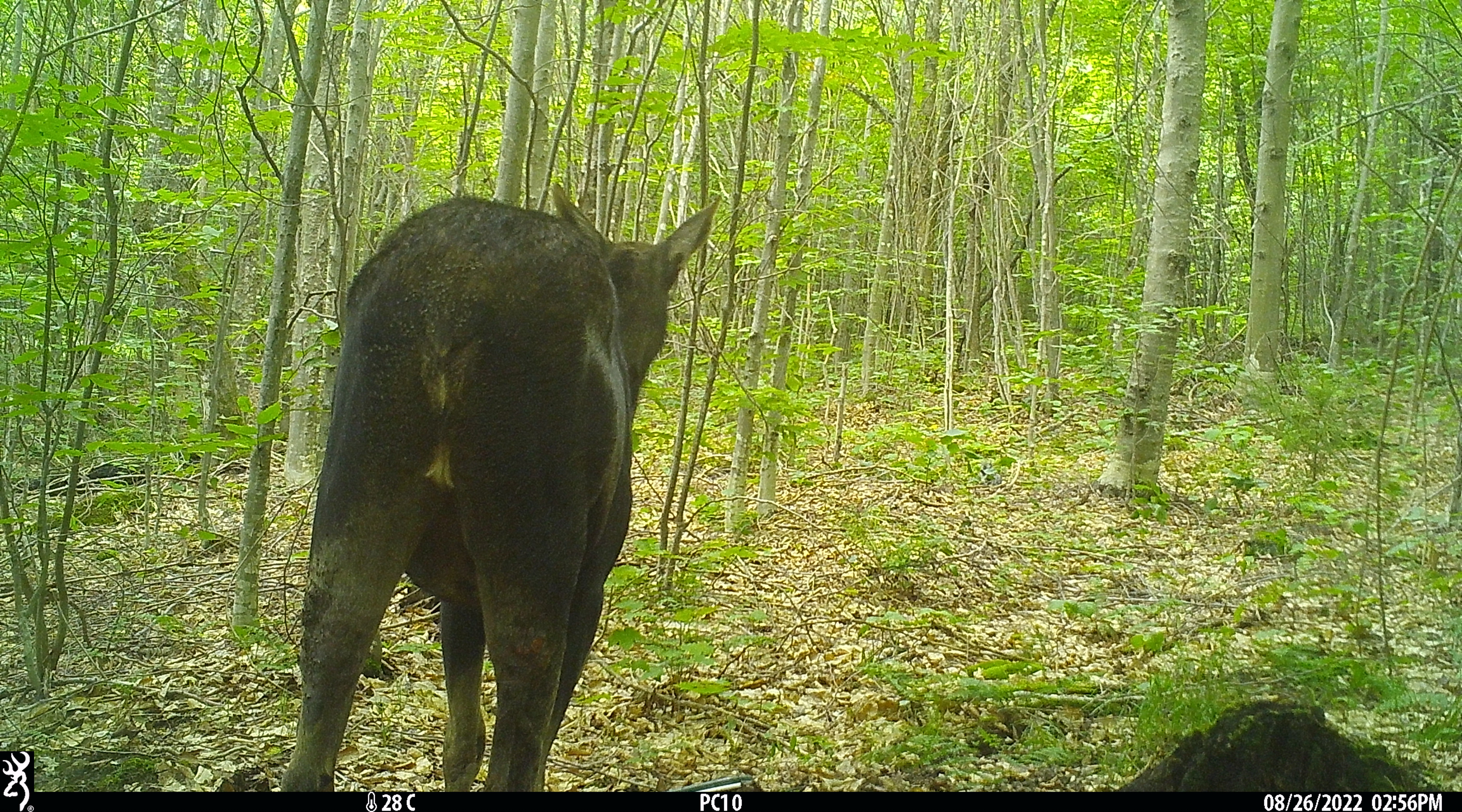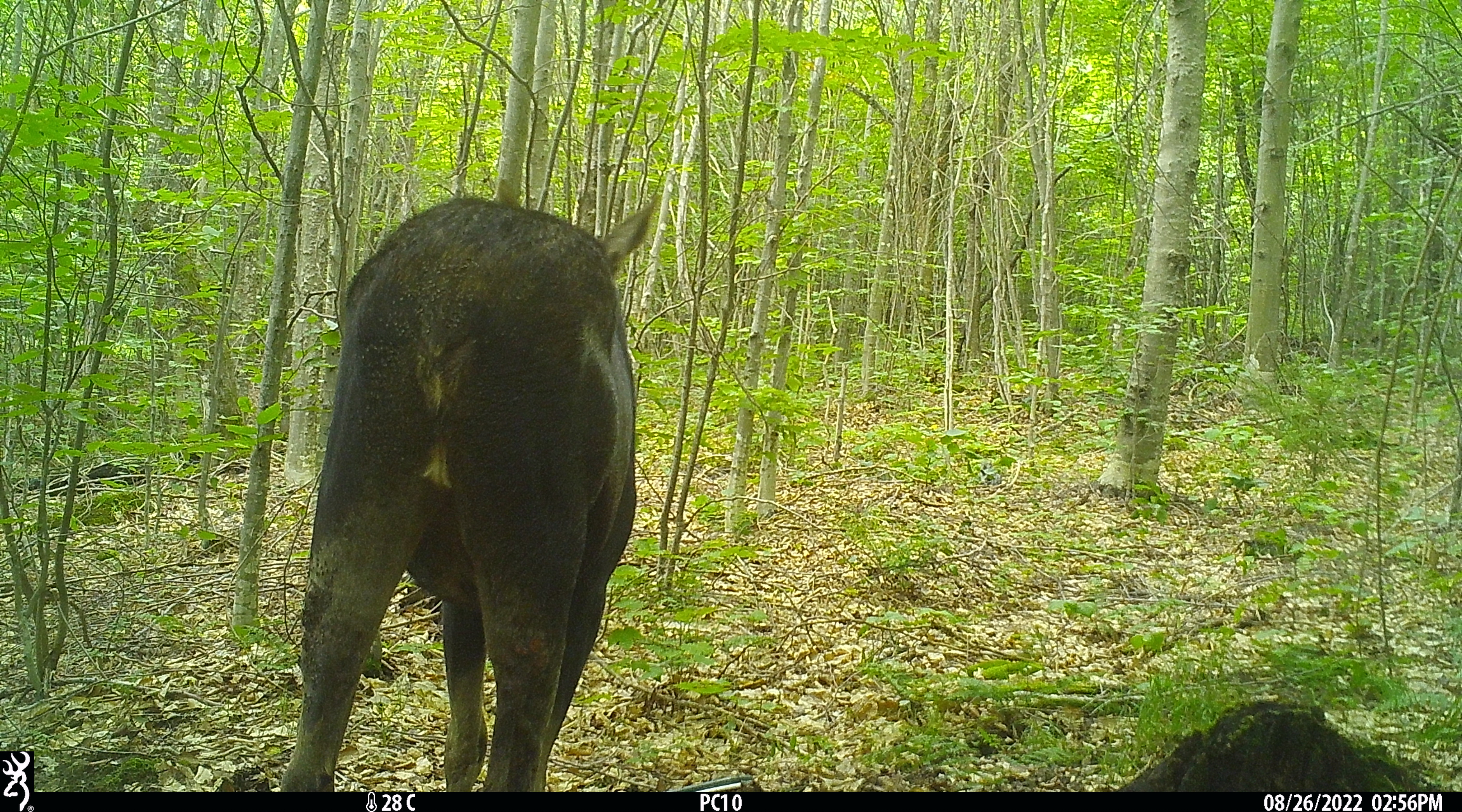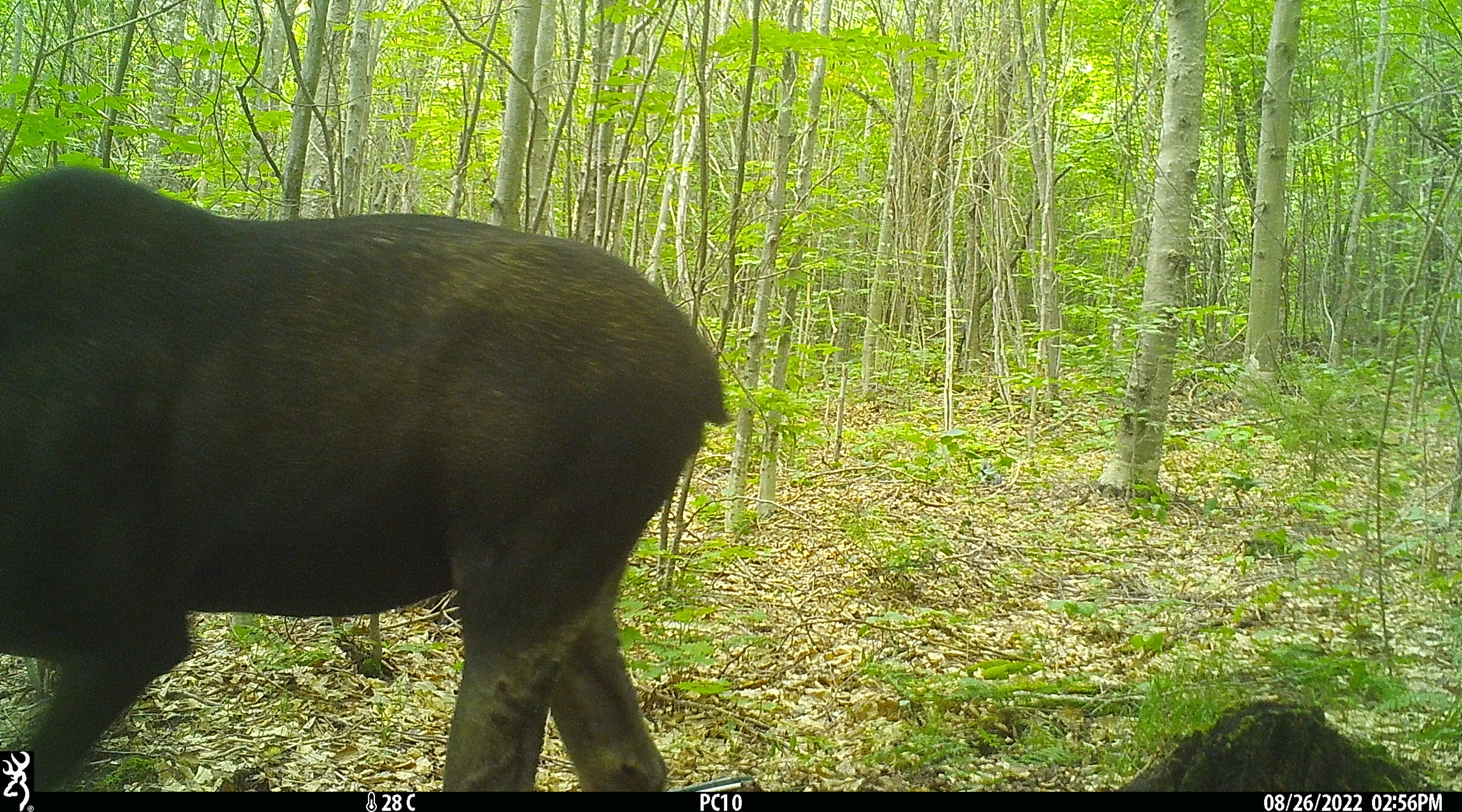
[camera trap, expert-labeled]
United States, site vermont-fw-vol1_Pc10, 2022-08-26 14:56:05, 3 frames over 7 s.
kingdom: Animalia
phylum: Chordata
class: Mammalia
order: Artiodactyla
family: Cervidae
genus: Alces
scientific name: Alces alces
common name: moose